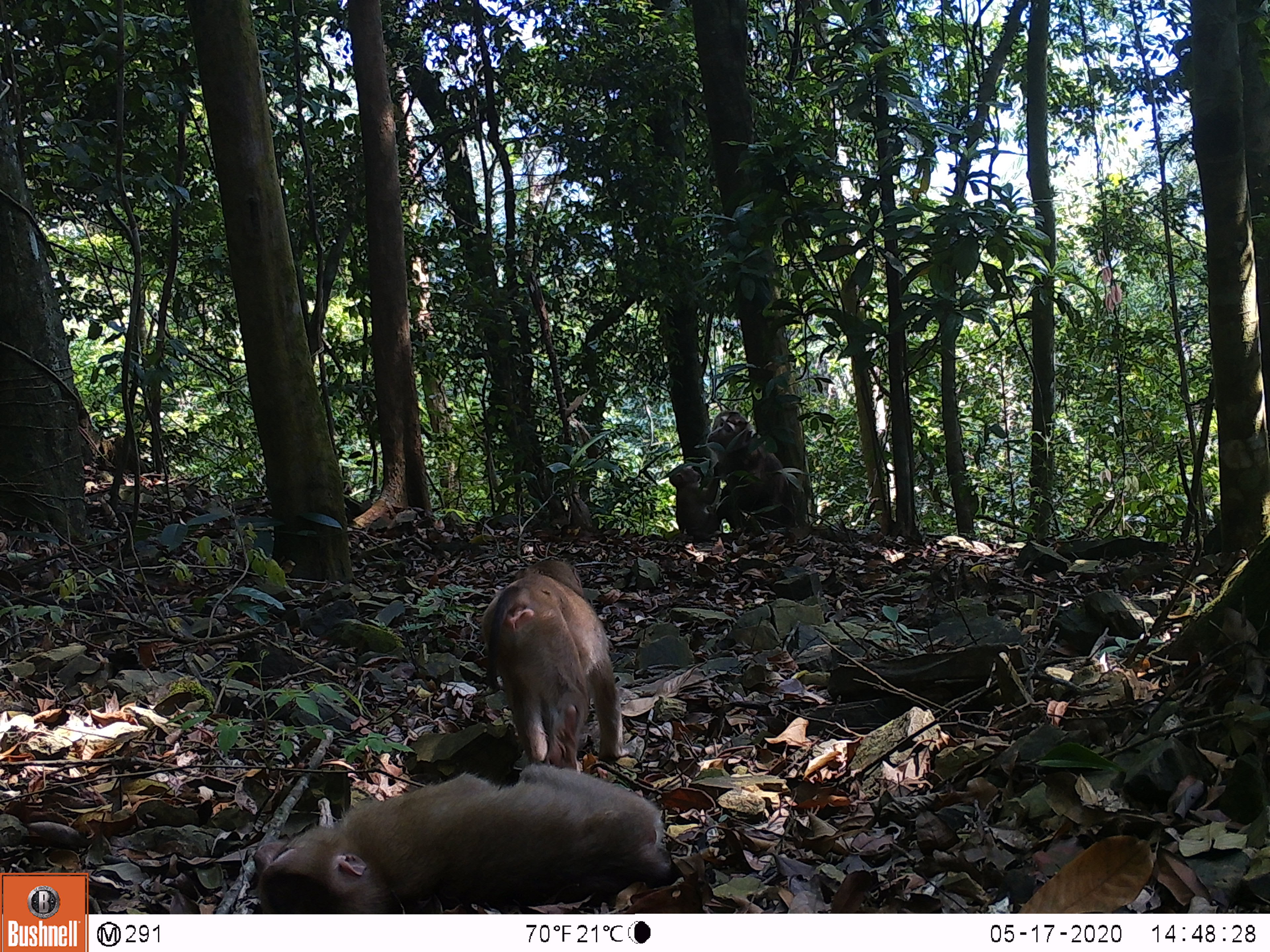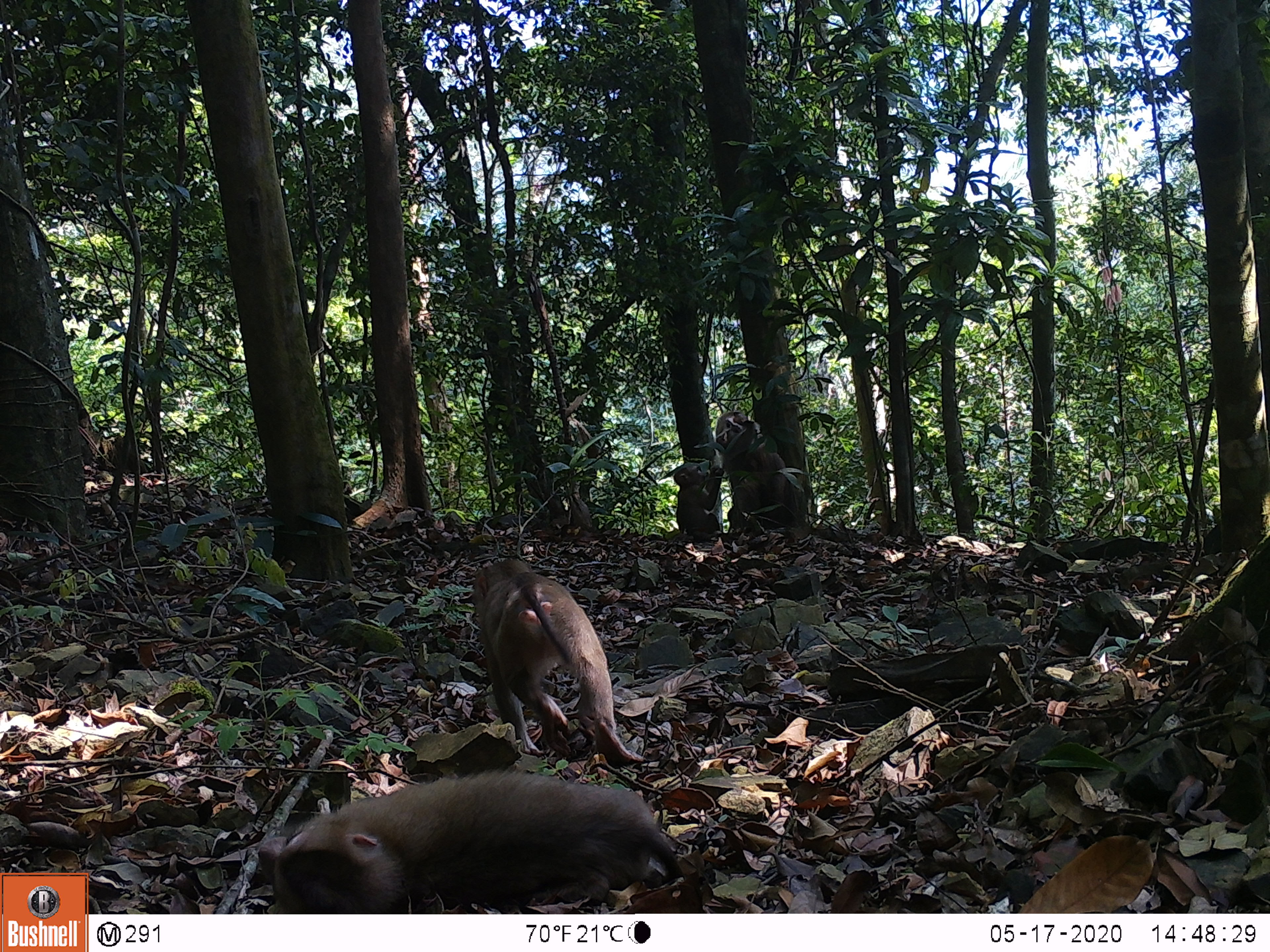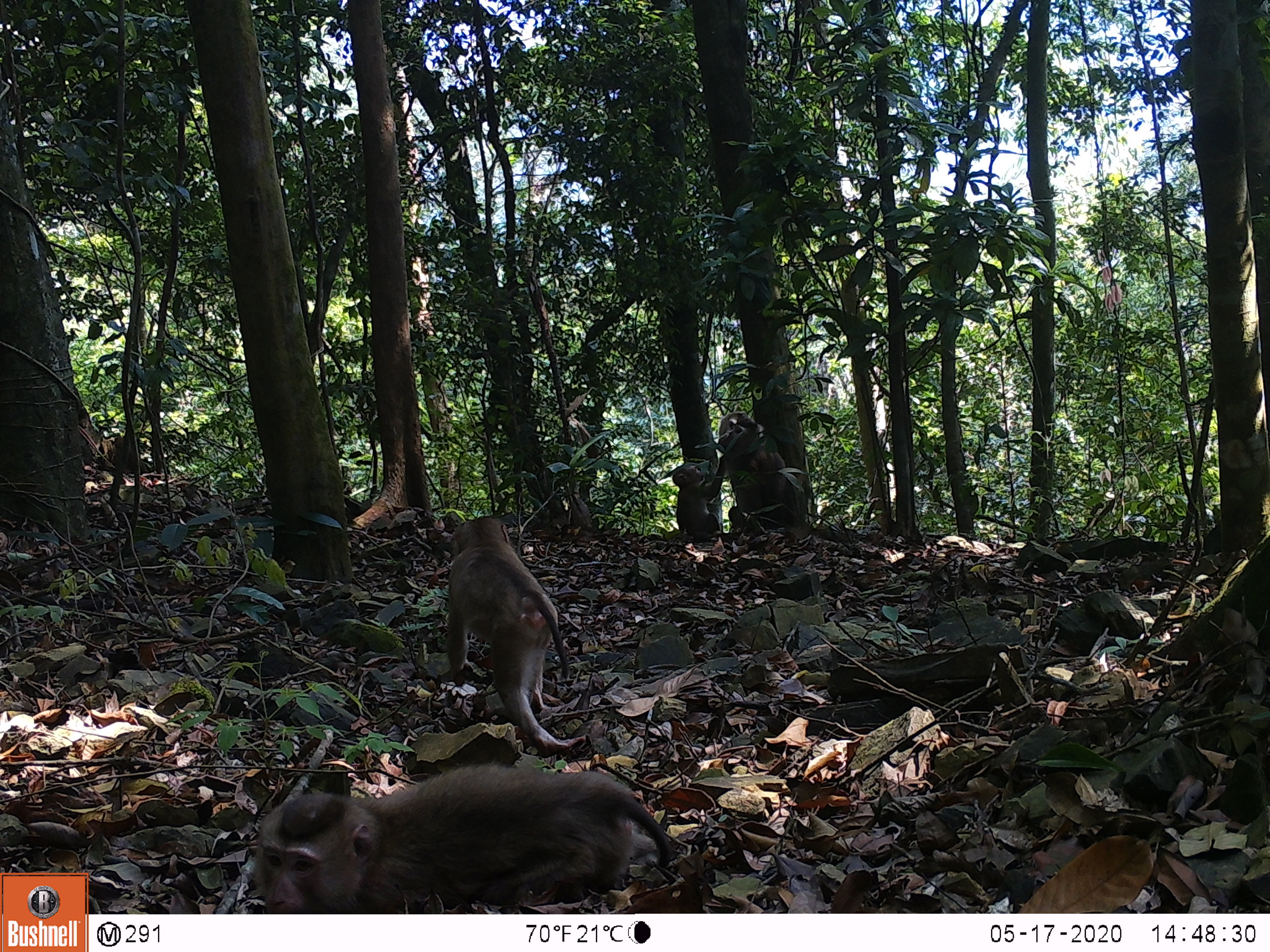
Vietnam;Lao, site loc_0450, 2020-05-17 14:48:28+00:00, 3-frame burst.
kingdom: Animalia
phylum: Chordata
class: Mammalia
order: Primates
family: Cercopithecidae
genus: Macaca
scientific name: Macaca nemestrina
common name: pig-tailed macaque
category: pig tailed macaque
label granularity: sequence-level